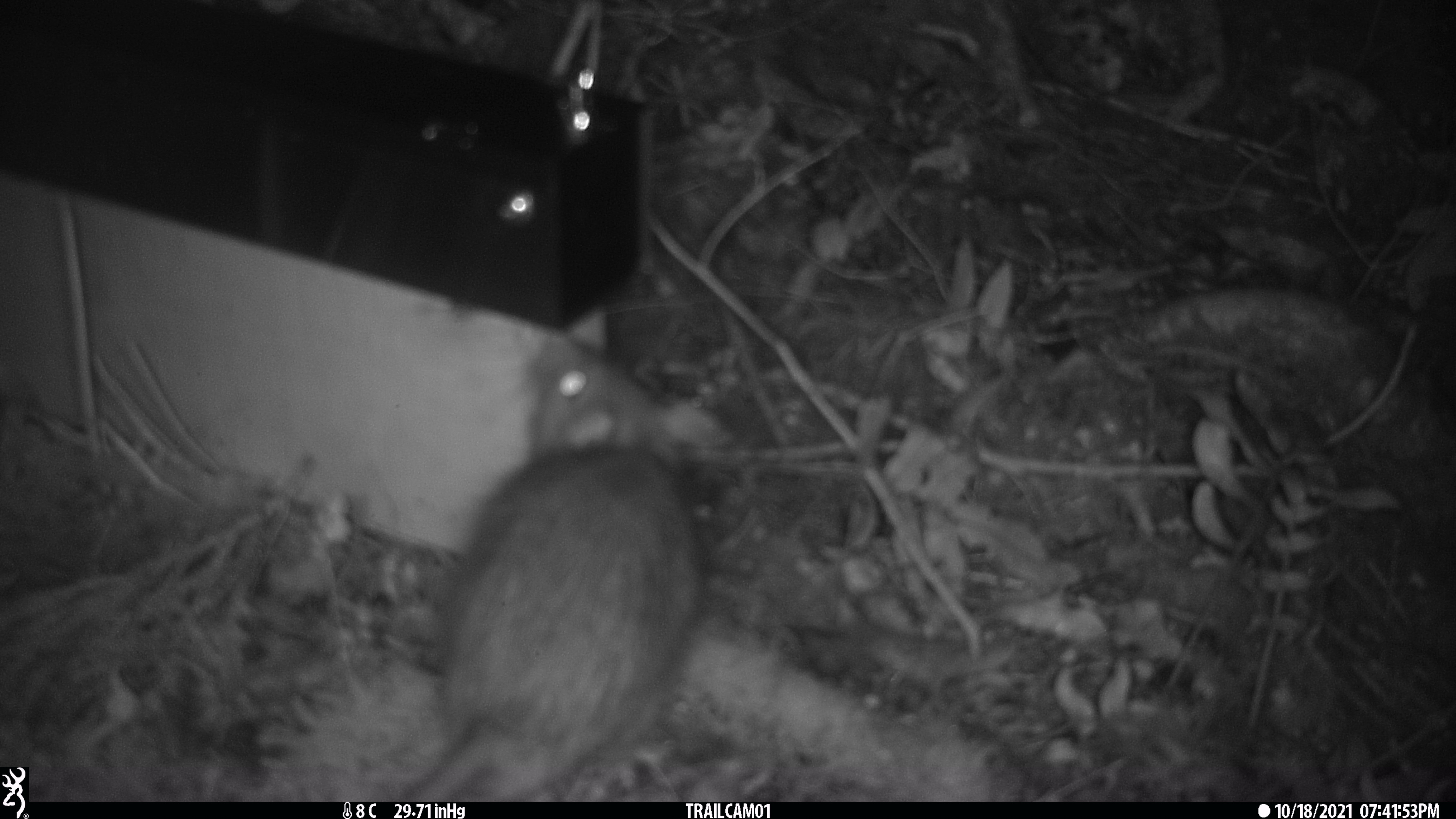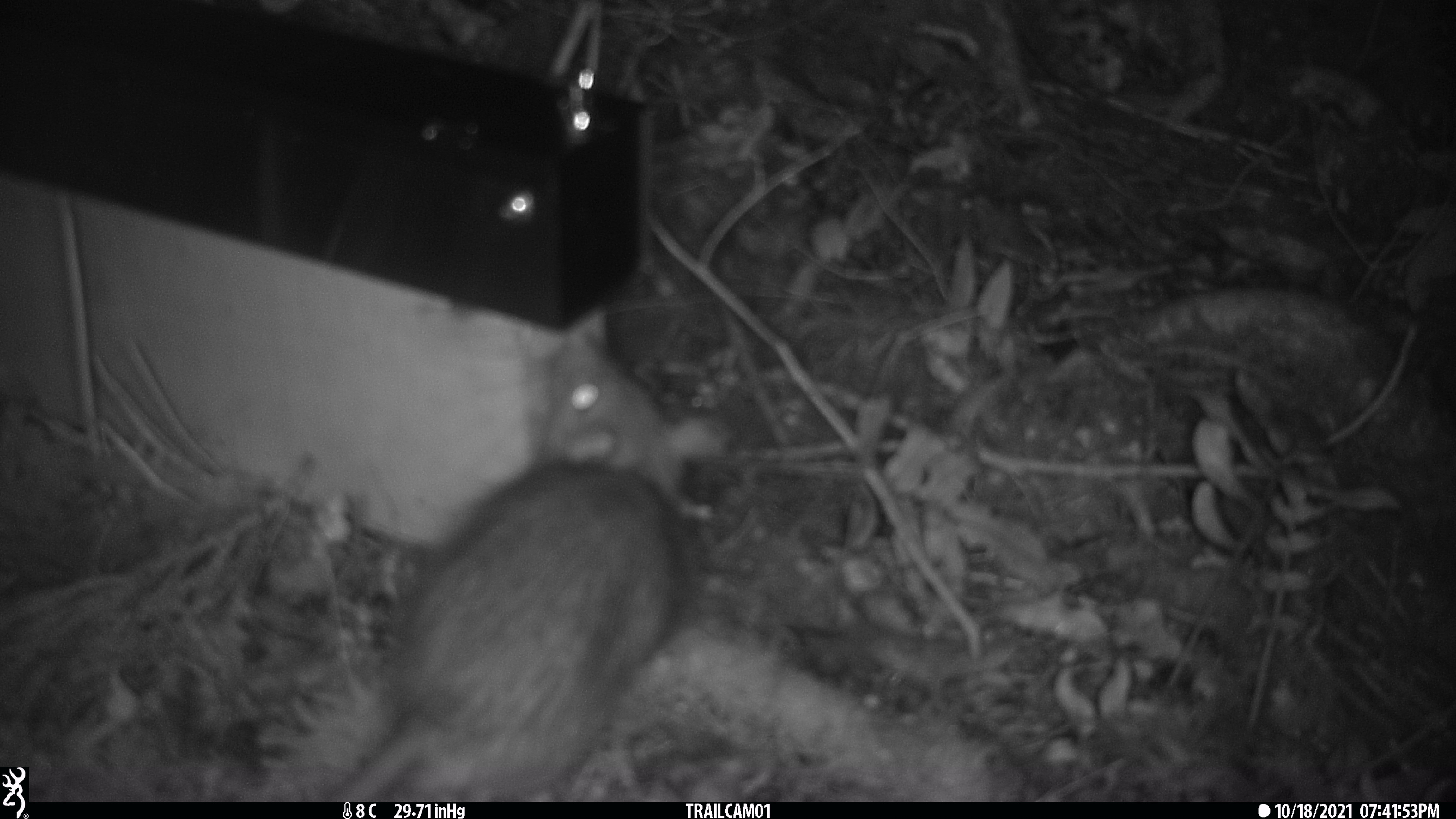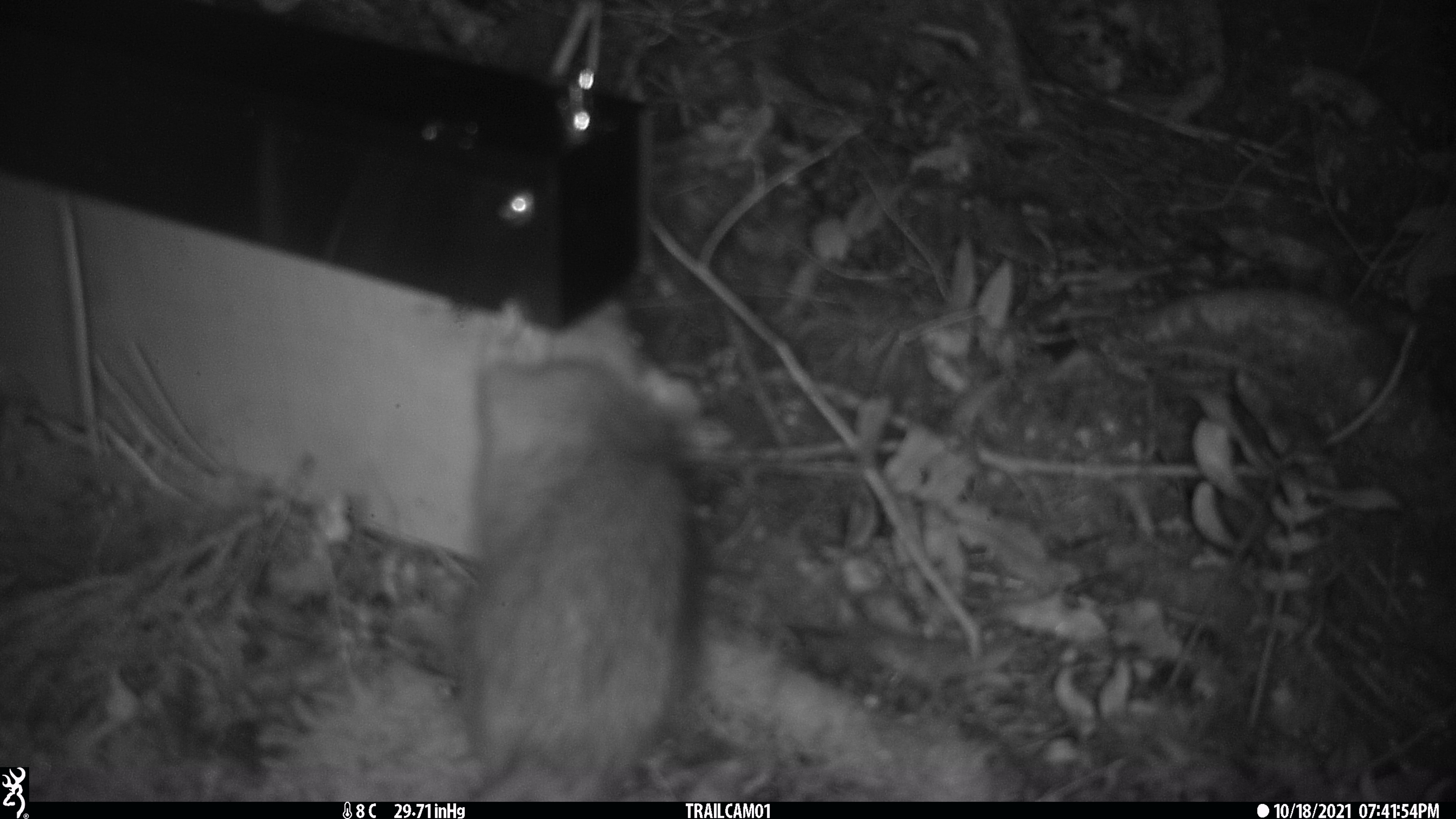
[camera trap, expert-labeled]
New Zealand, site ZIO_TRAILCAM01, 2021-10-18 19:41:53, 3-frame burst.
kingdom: Animalia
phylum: Chordata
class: Mammalia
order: Rodentia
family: Muridae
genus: Rattus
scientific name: Rattus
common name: rat